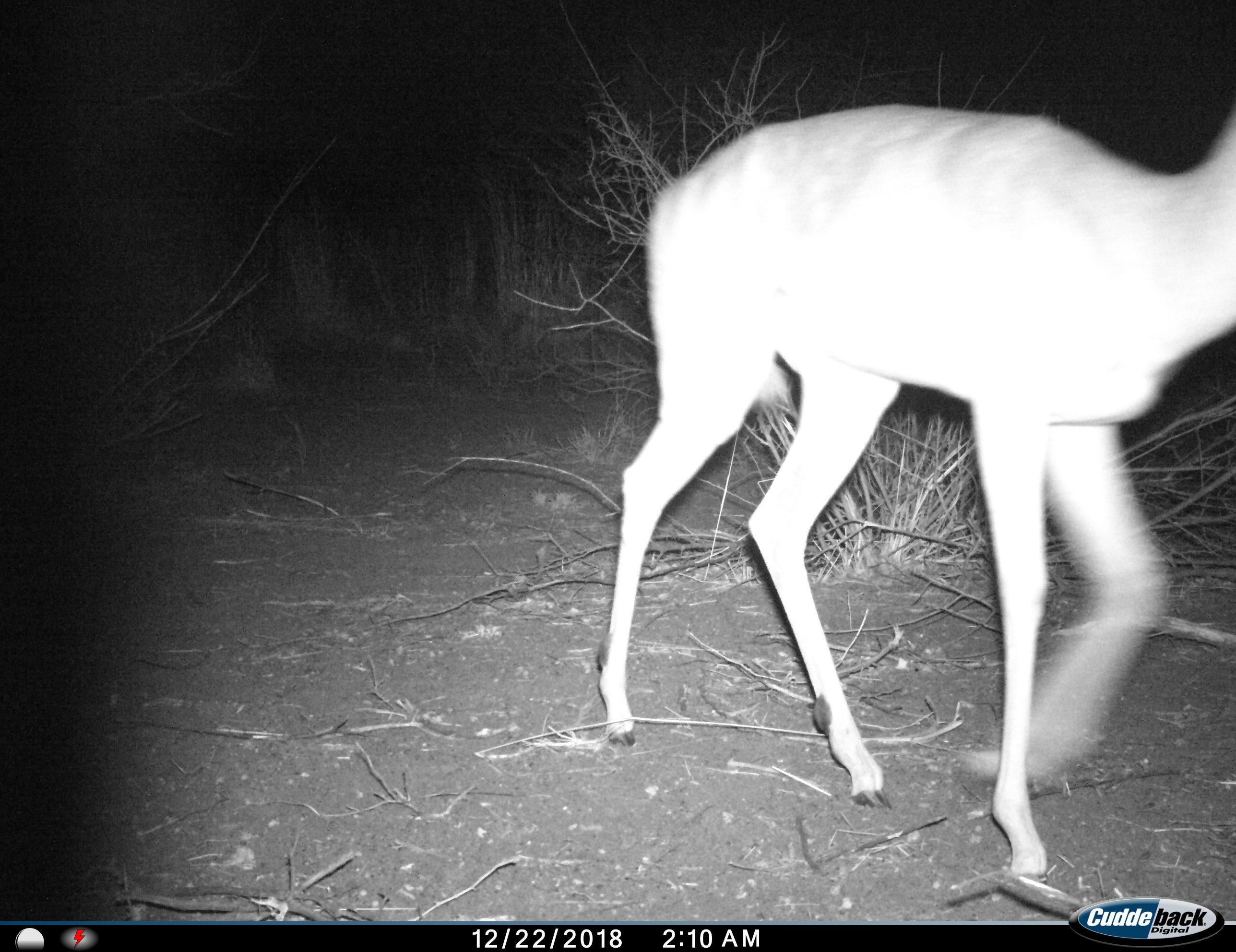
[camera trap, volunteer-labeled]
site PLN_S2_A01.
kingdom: Animalia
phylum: Chordata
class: Mammalia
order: Artiodactyla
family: Bovidae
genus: Aepyceros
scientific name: Aepyceros melampus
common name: impala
Impala (Aepyceros melampus), count 1. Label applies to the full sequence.